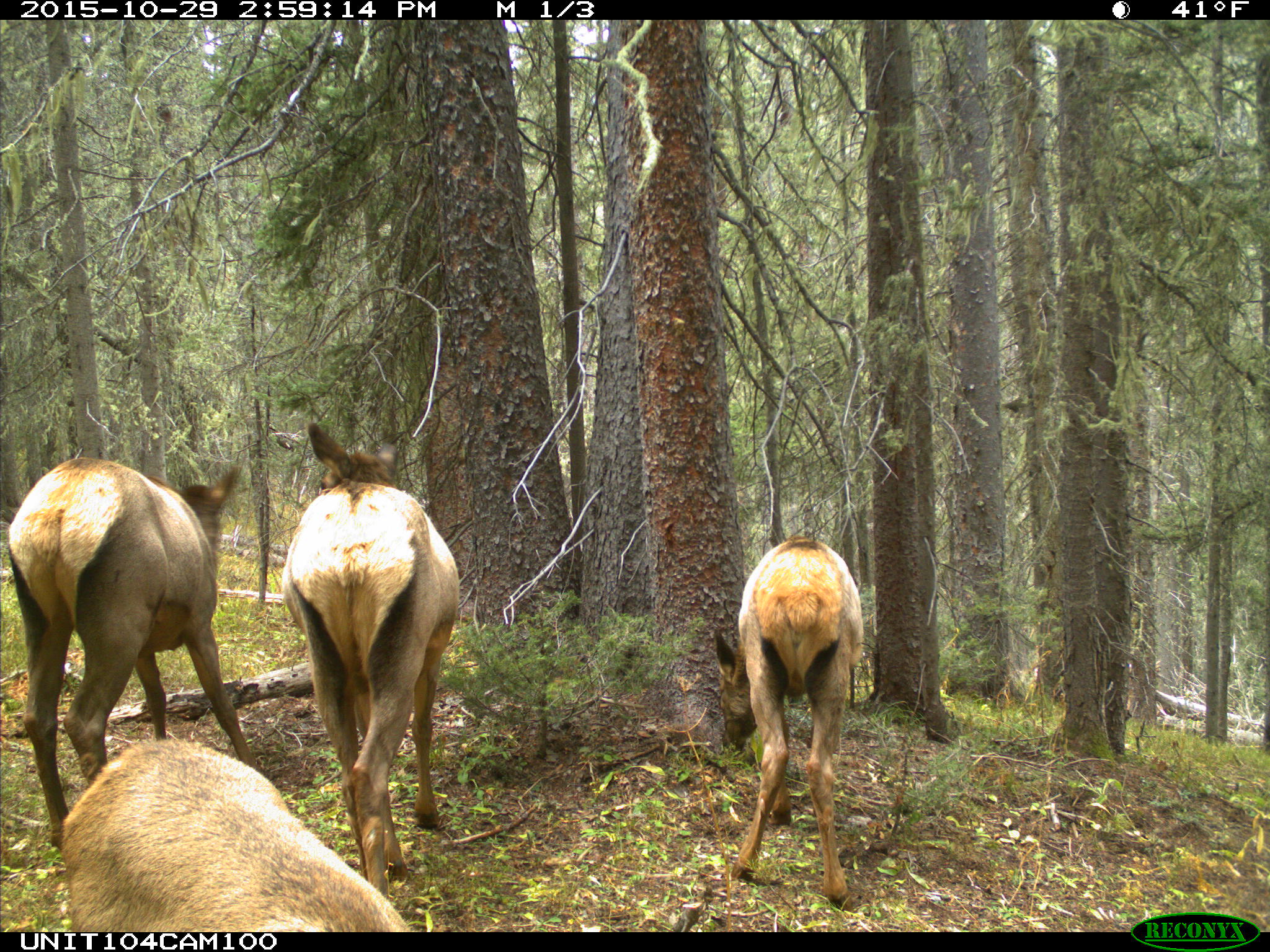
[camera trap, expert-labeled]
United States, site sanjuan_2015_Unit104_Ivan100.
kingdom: Animalia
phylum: Chordata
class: Mammalia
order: Artiodactyla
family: Cervidae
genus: Cervus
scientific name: Cervus elaphus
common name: red deer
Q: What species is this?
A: Cervus elaphus (red deer).